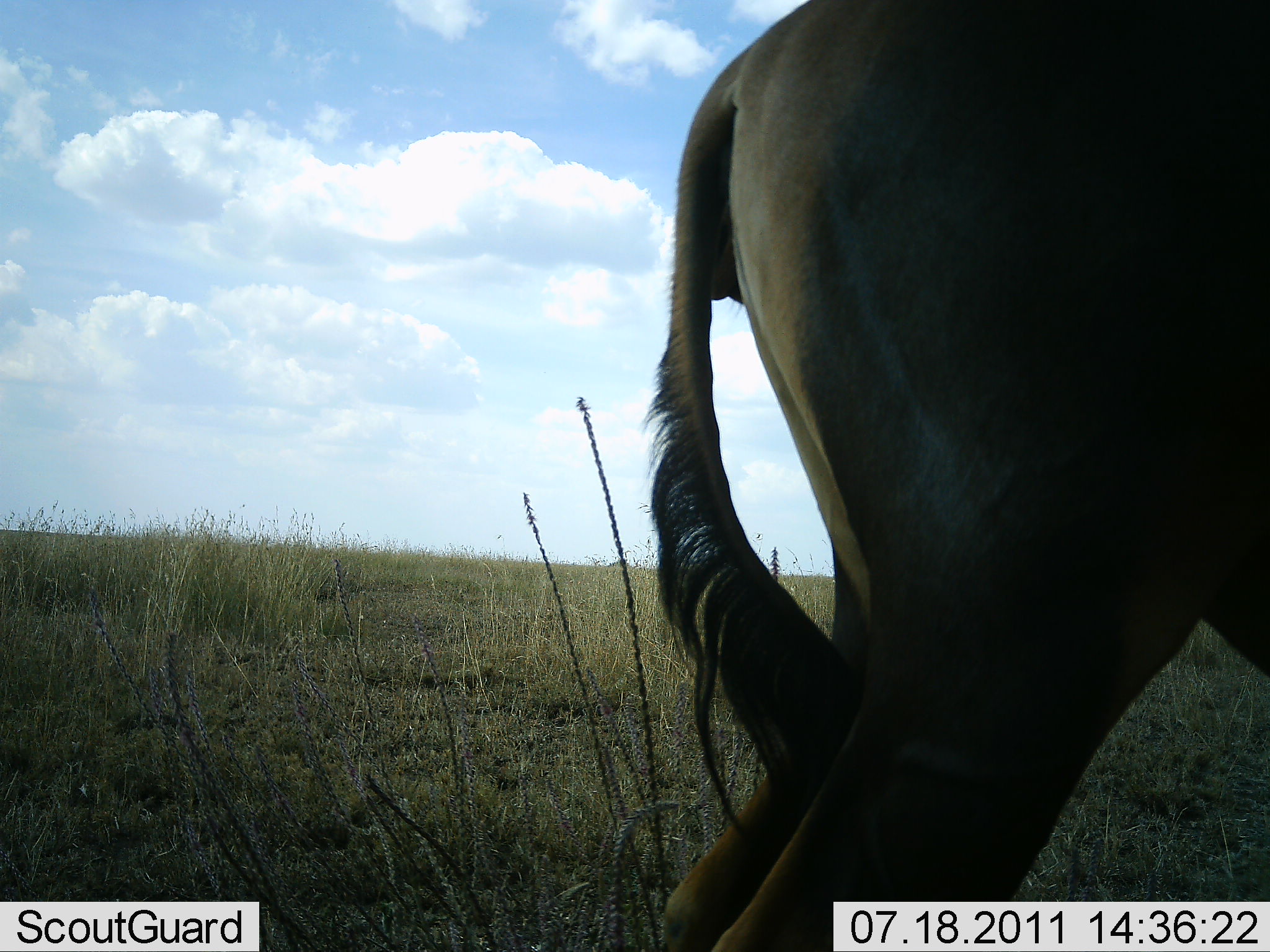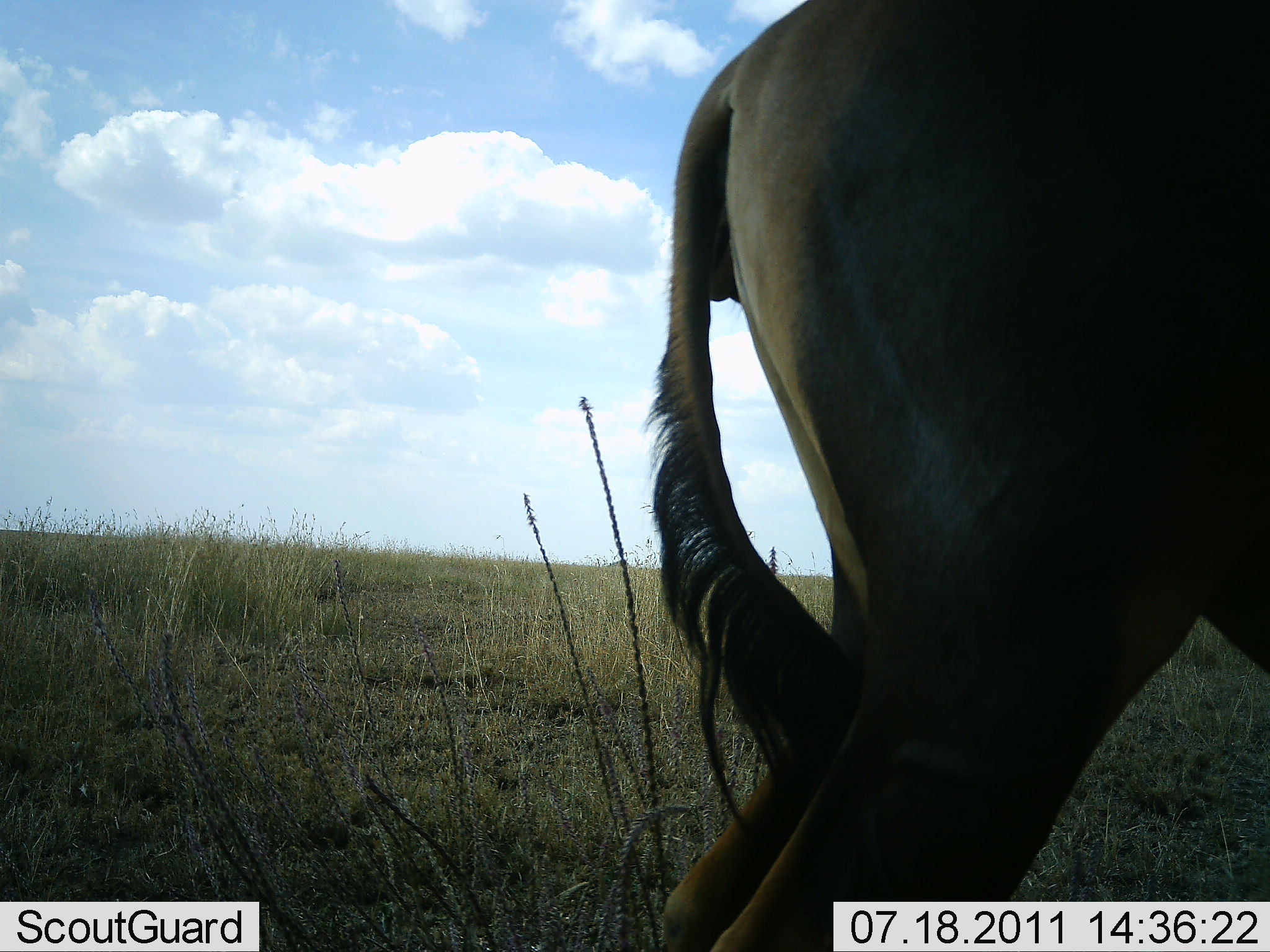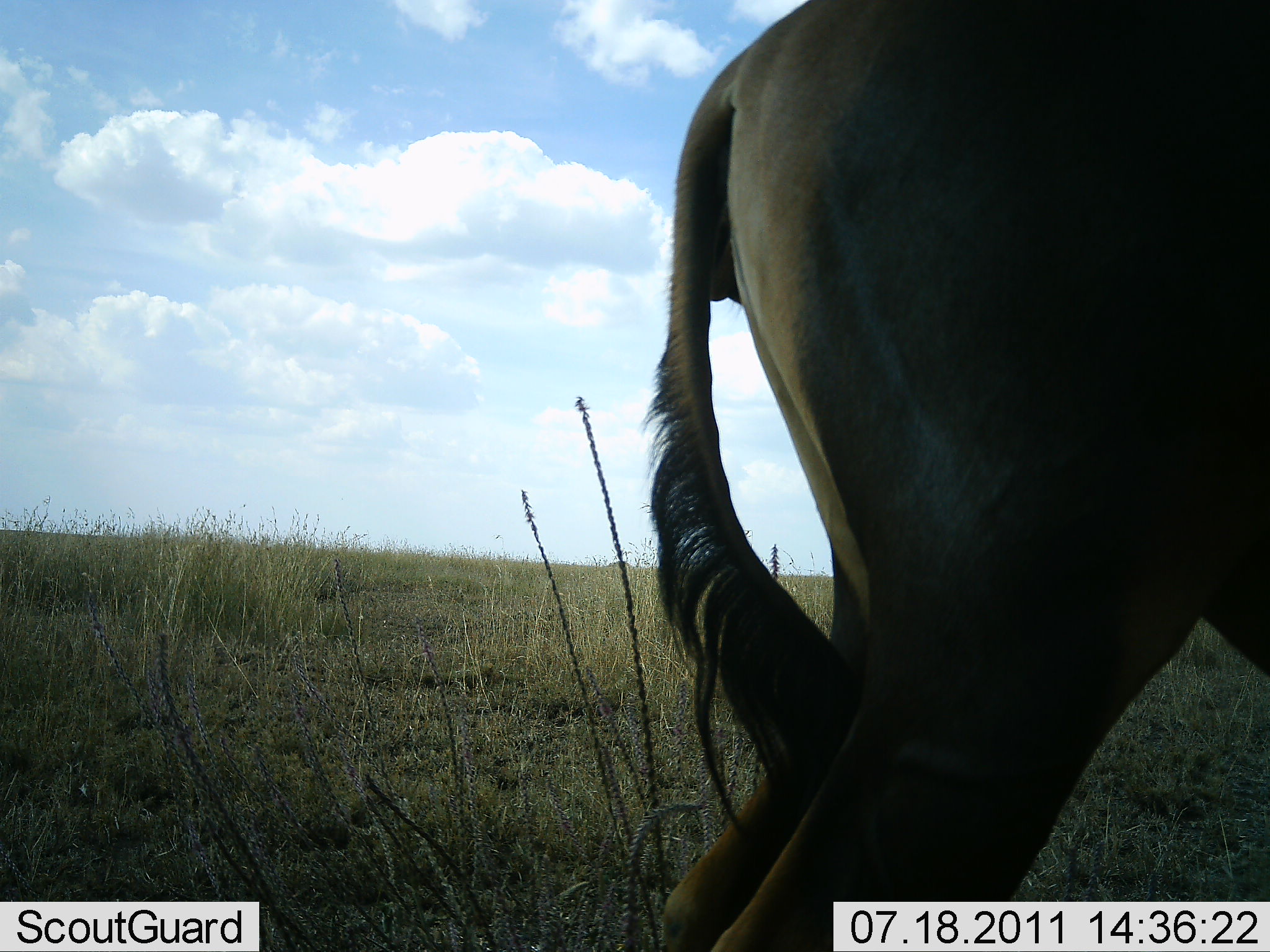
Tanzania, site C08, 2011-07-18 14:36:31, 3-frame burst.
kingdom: Animalia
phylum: Chordata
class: Mammalia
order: Artiodactyla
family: Bovidae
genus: Connochaetes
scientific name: Connochaetes taurinus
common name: blue wildebeest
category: wildebeest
Wildebeest (blue wildebeest) (Connochaetes taurinus), count 1. Behavior (volunteer vote fractions): standing 100%, resting 0%, moving 0%, interacting 0%. Young present (vote fraction): 0%. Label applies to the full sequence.